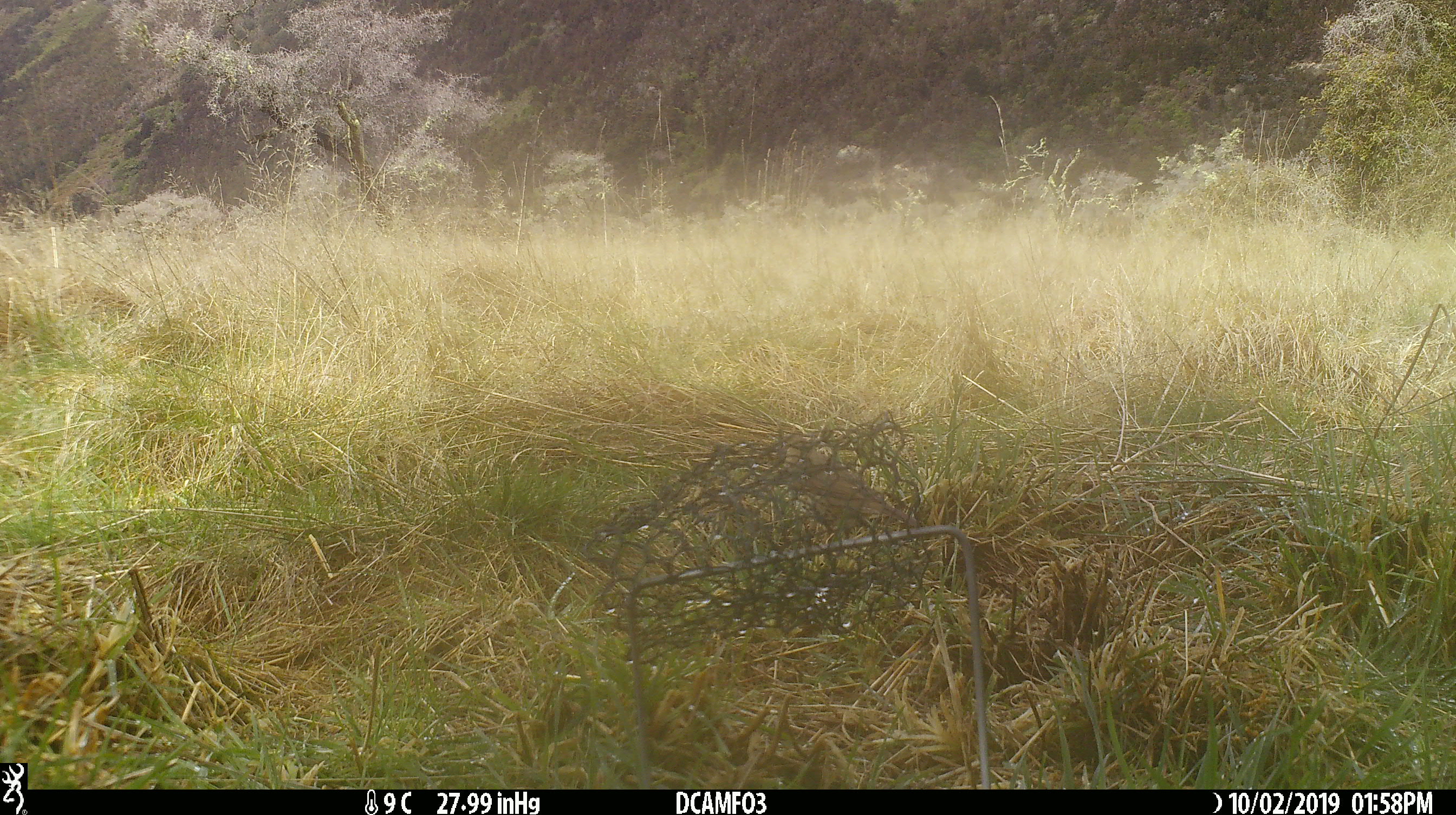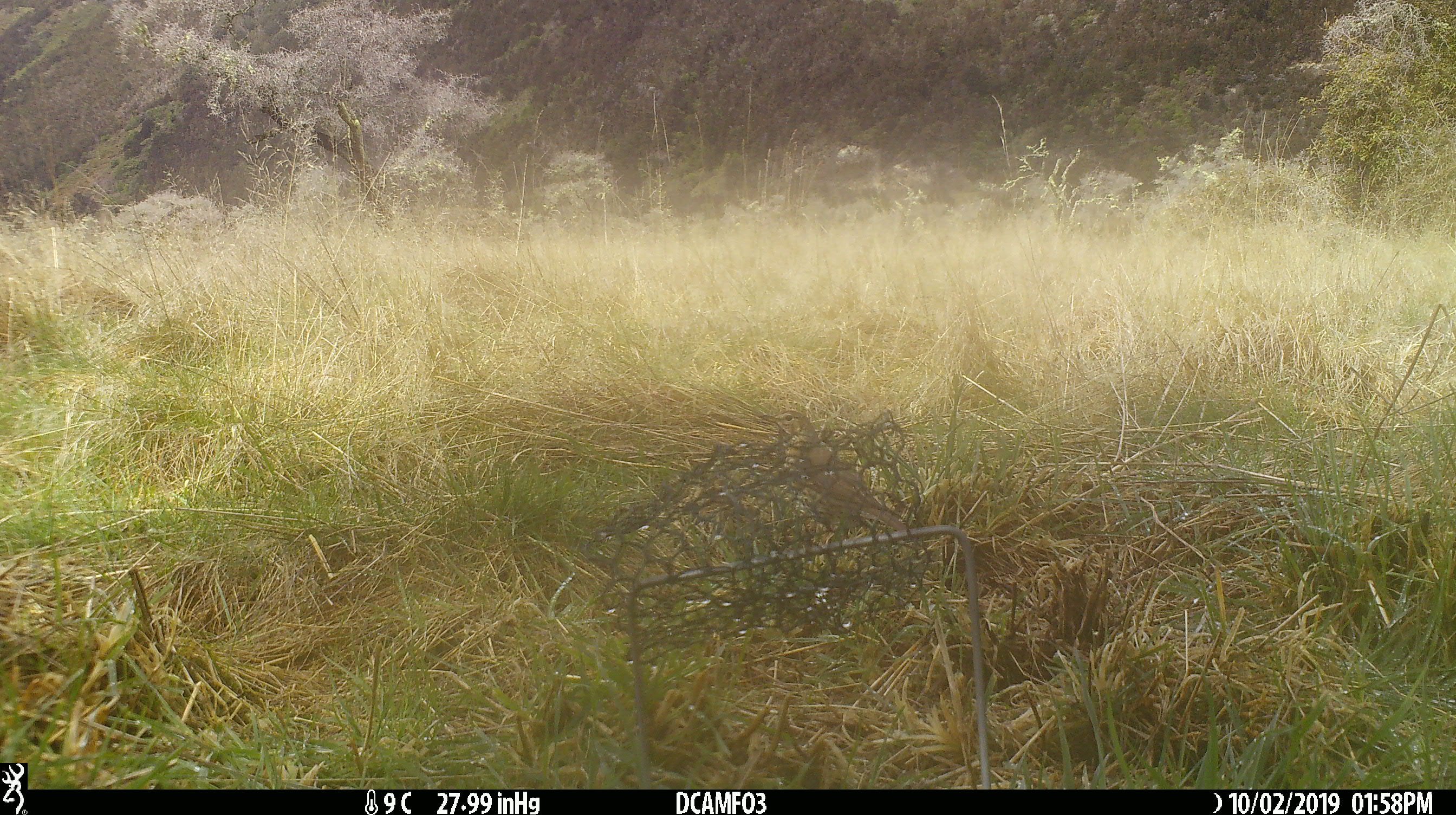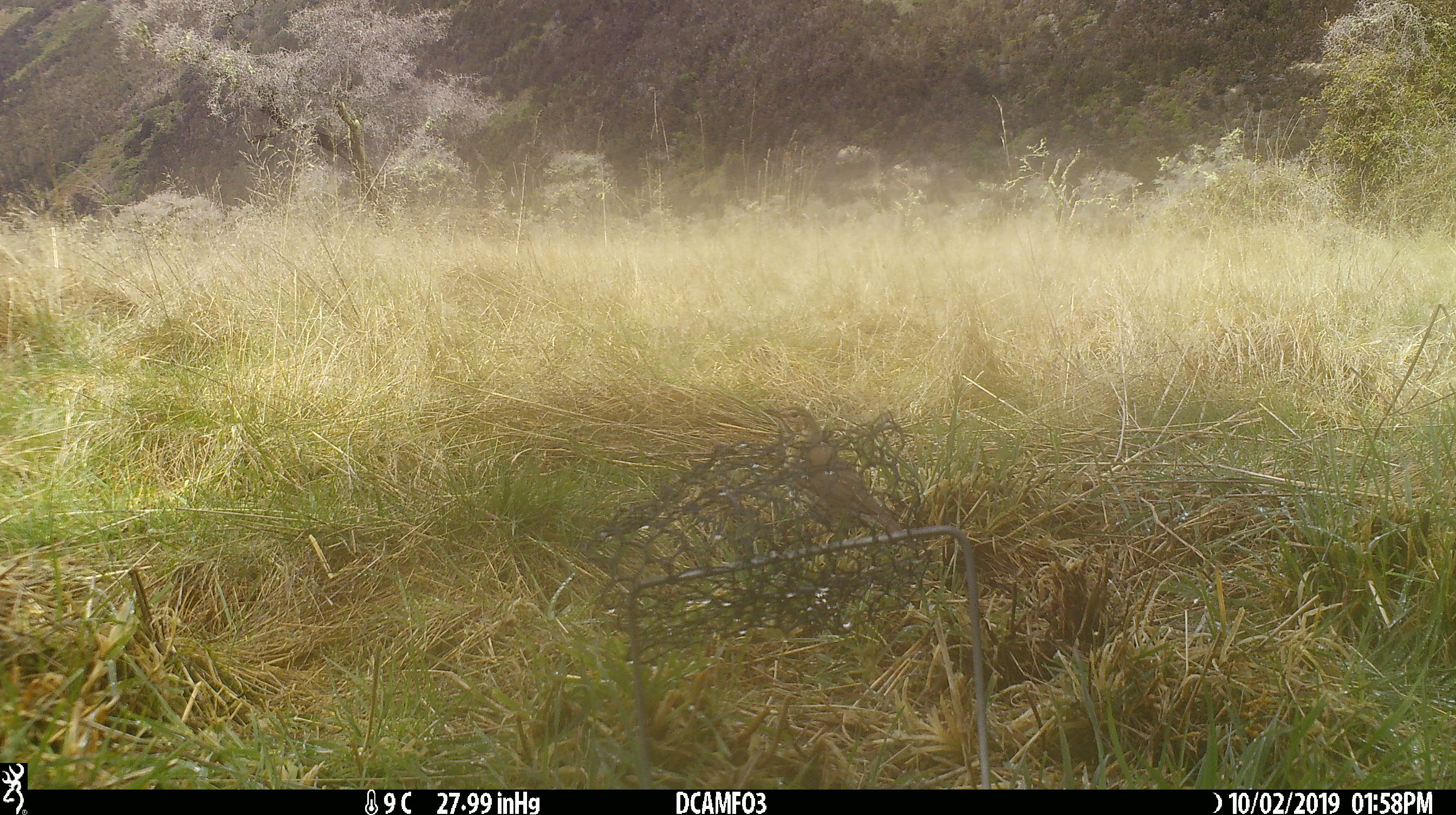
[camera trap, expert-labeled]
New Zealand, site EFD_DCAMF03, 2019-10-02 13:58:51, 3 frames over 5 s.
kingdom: Animalia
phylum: Chordata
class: Aves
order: Passeriformes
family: Turdidae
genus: Turdus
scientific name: Turdus philomelos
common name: song thrush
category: thrush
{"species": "thrush (song thrush) (Turdus philomelos)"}